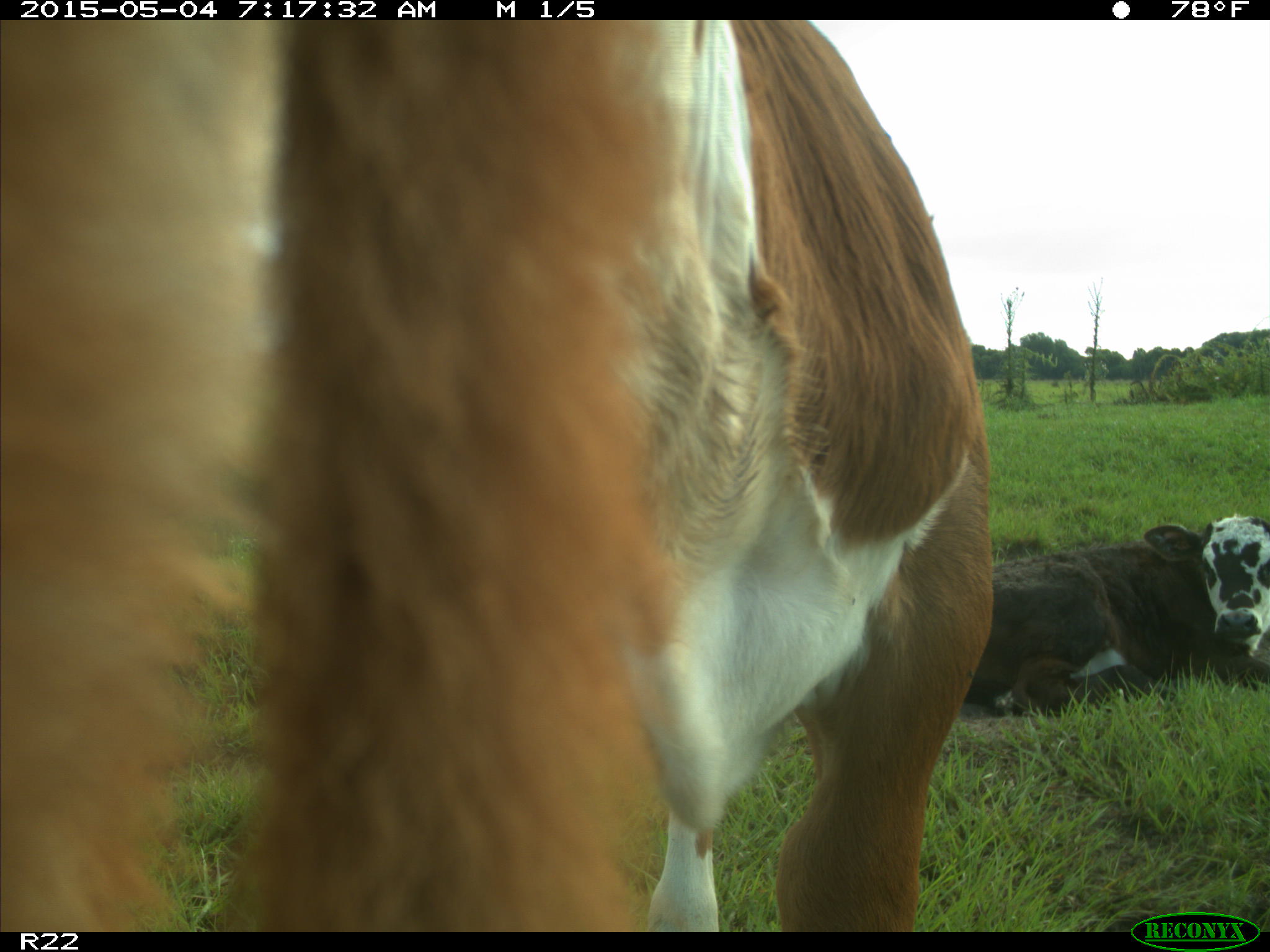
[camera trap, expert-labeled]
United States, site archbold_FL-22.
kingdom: Animalia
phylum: Chordata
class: Mammalia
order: Artiodactyla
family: Bovidae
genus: Bos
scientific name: Bos taurus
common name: domestic cow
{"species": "Bos taurus (domestic cow)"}